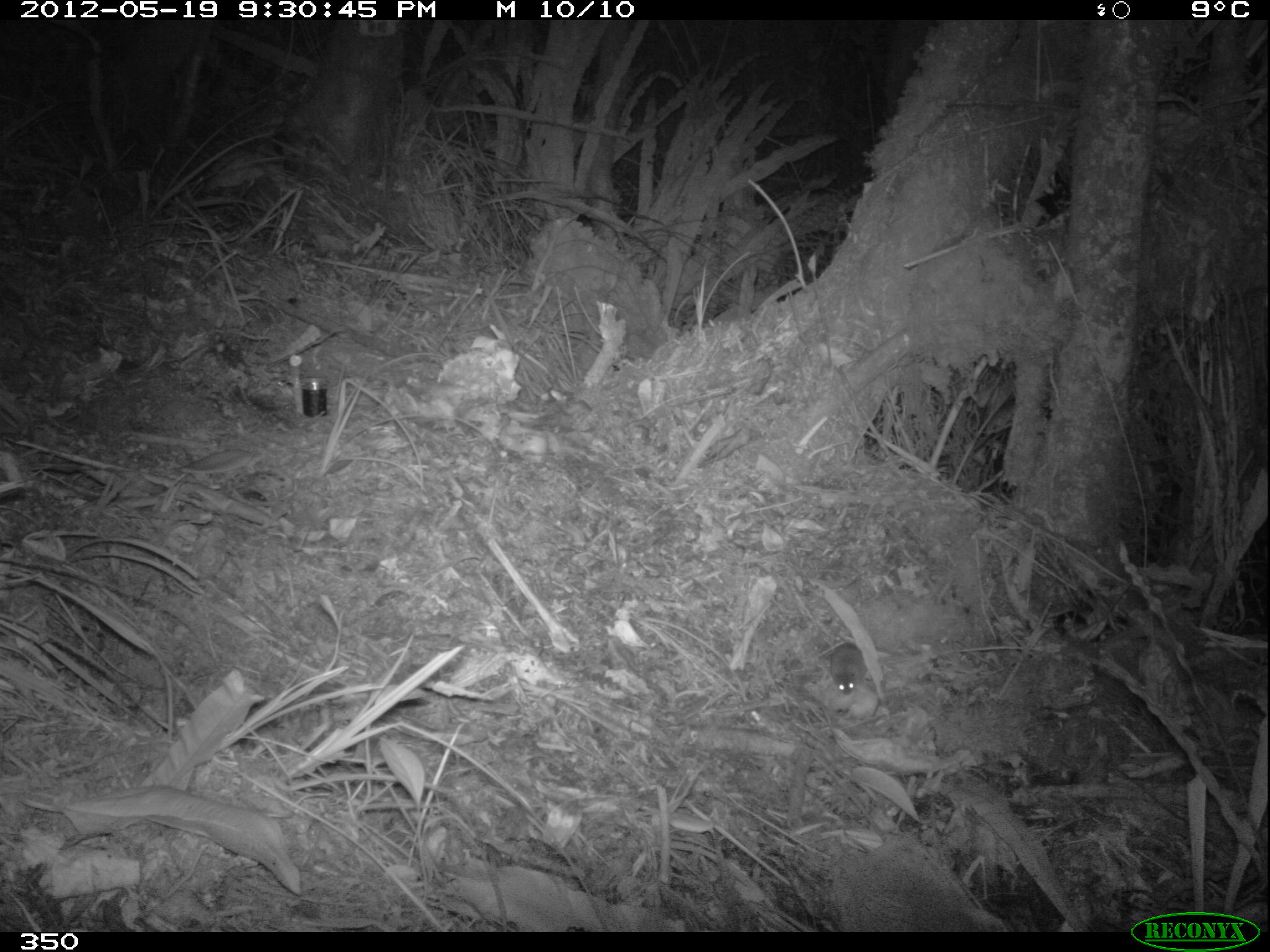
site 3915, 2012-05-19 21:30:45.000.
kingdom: Animalia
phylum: Chordata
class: Mammalia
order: Rodentia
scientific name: Rodentia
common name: rodents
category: unknown rodent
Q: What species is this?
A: Unknown rodent (rodents) (Rodentia).